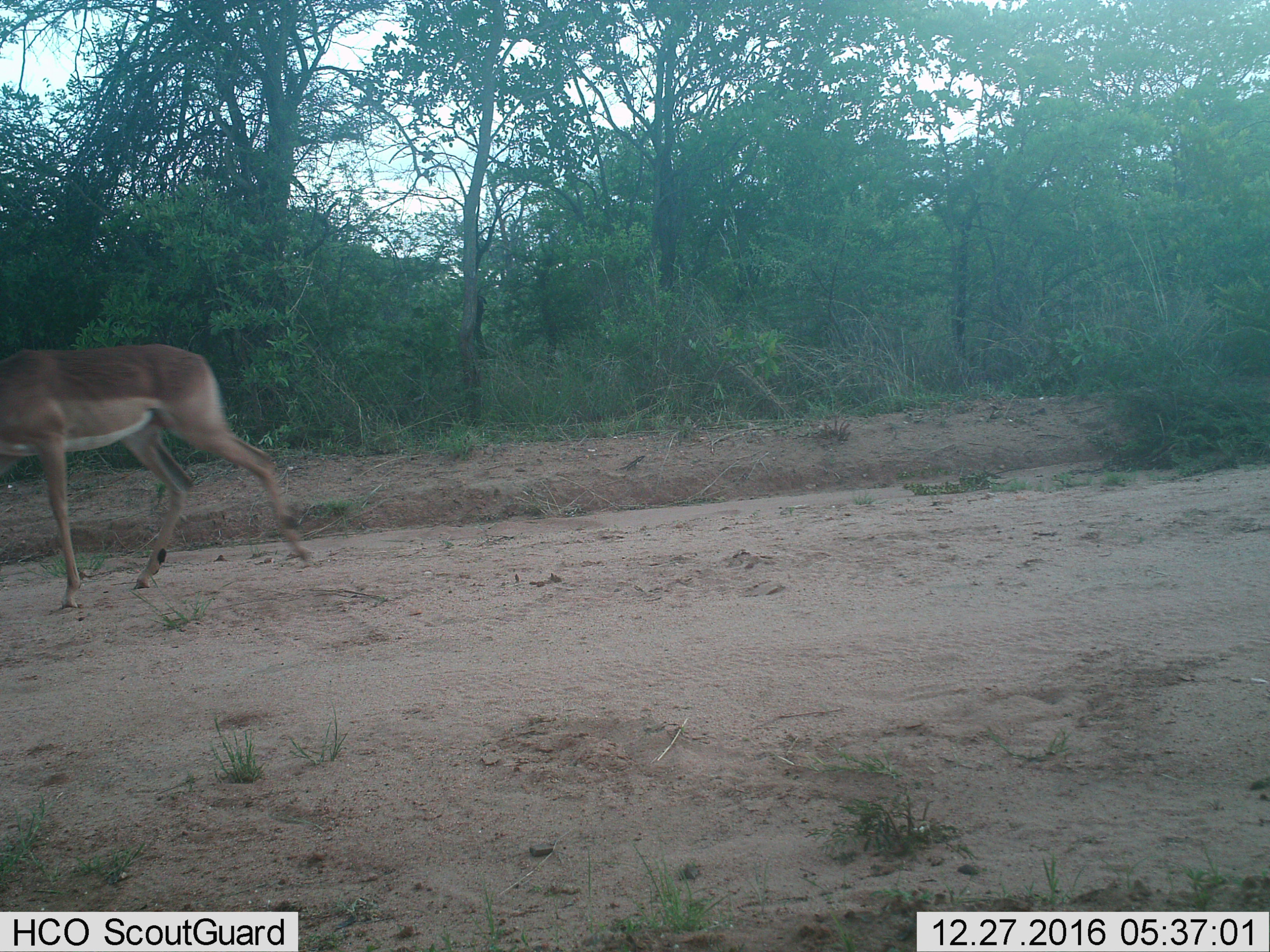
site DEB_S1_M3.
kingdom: Animalia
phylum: Chordata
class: Mammalia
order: Artiodactyla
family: Bovidae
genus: Aepyceros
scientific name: Aepyceros melampus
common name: impala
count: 1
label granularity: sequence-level